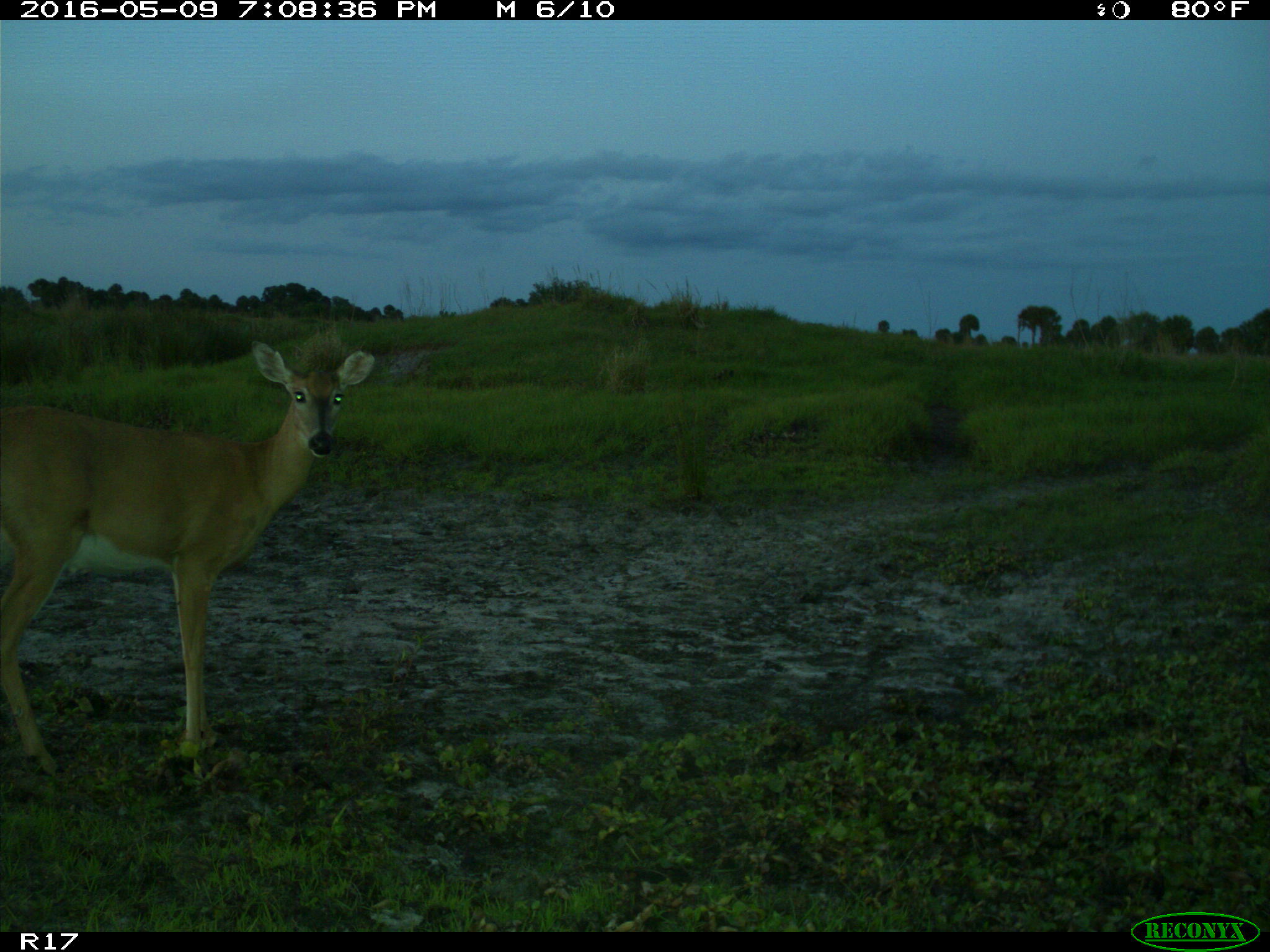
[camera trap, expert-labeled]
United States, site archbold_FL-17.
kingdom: Animalia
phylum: Chordata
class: Mammalia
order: Artiodactyla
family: Cervidae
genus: Odocoileus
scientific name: Odocoileus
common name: deer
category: unidentified deer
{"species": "unidentified deer (deer) (Odocoileus)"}